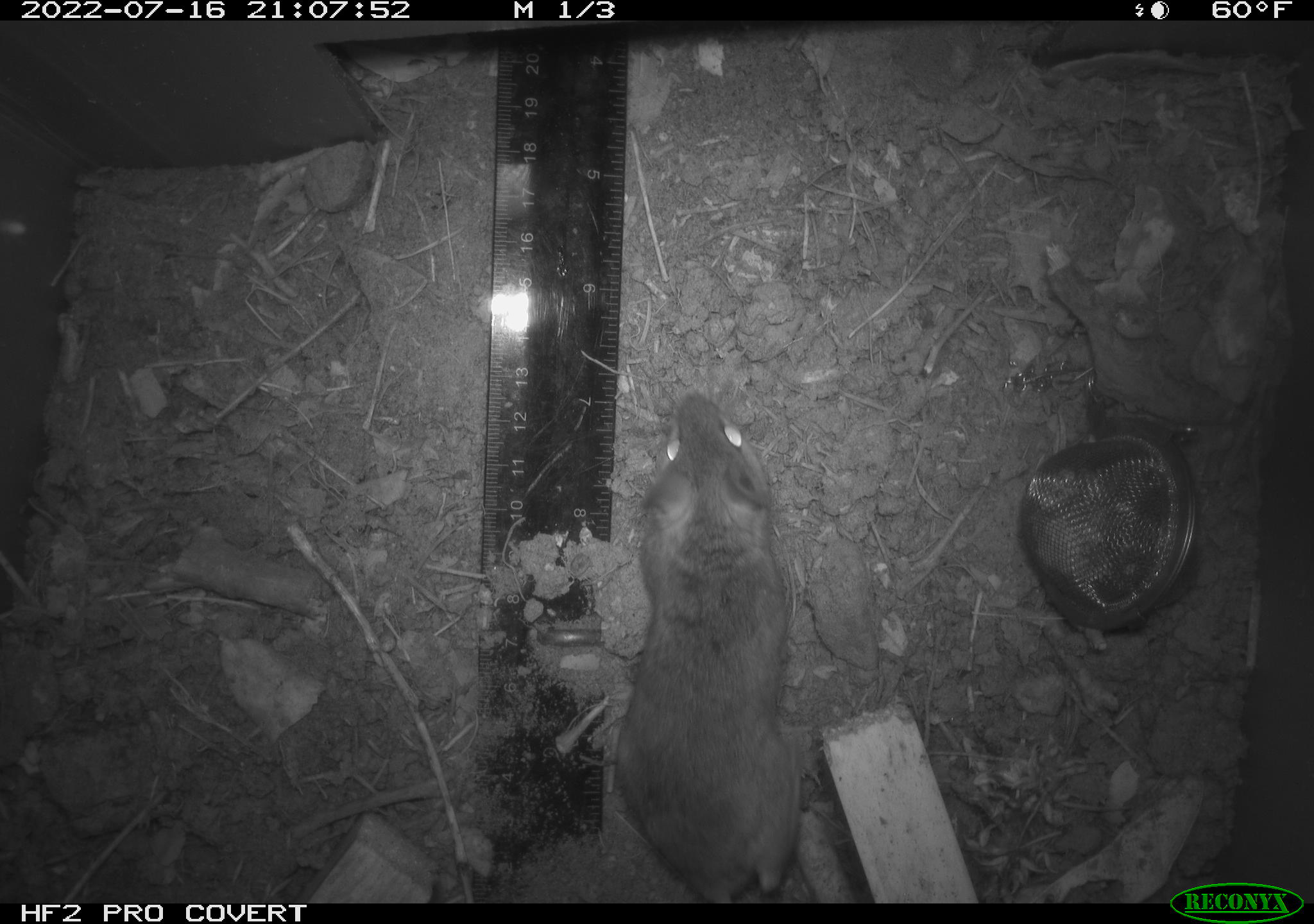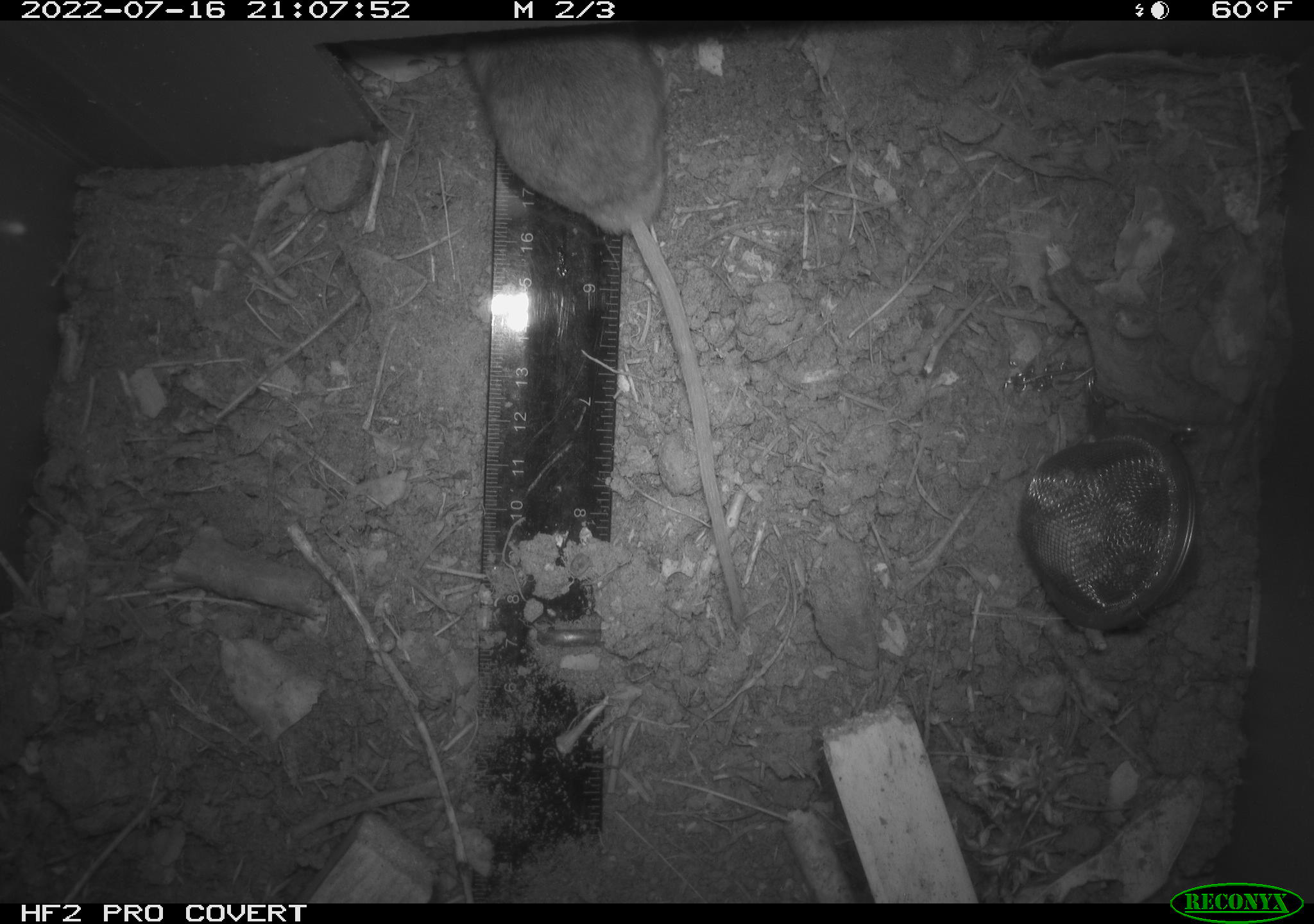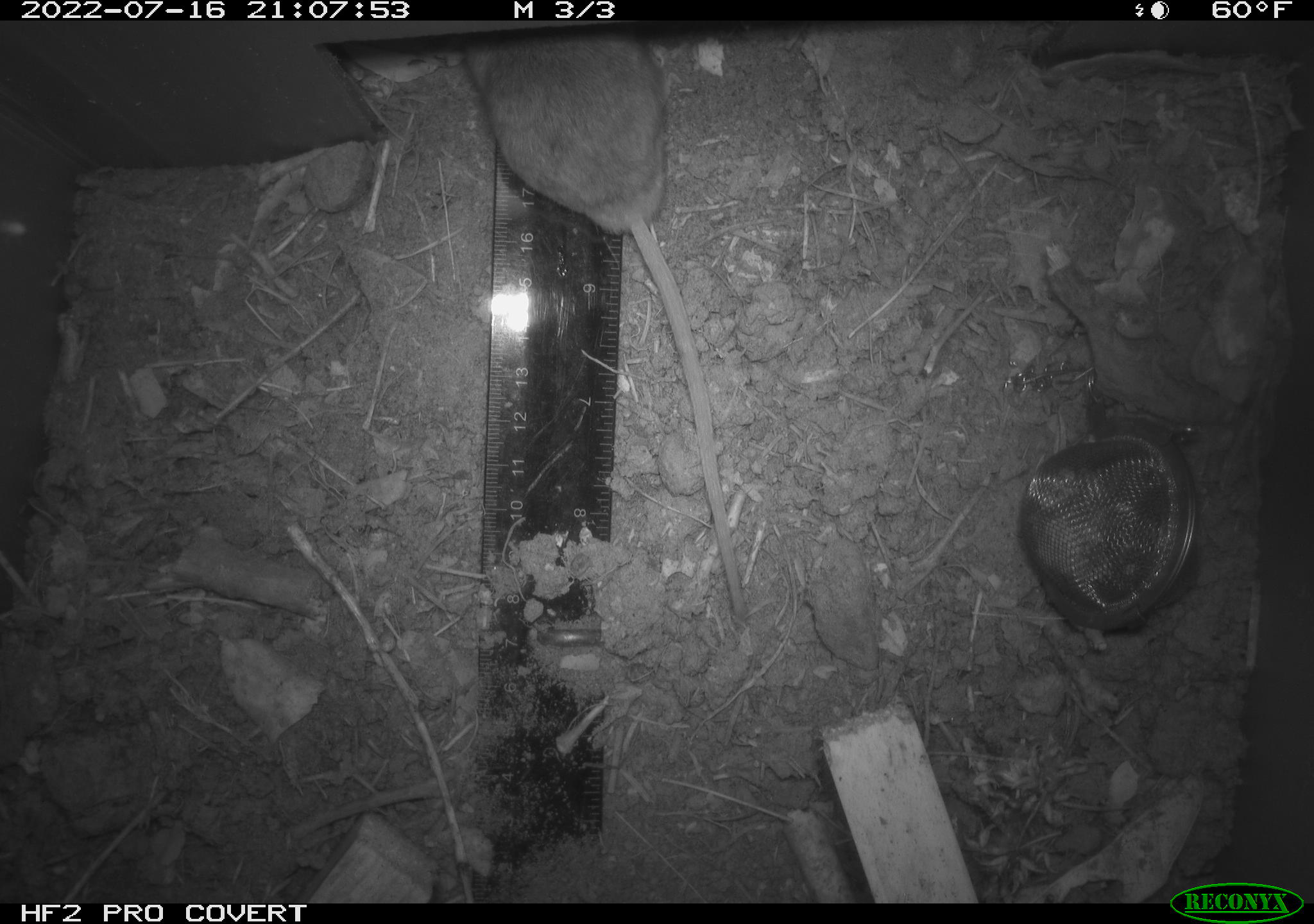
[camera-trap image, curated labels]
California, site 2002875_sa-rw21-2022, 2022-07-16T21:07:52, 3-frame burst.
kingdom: Animalia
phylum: Chordata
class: Mammalia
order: Rodentia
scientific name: Rodentia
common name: mouse species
Mouse species (Rodentia).